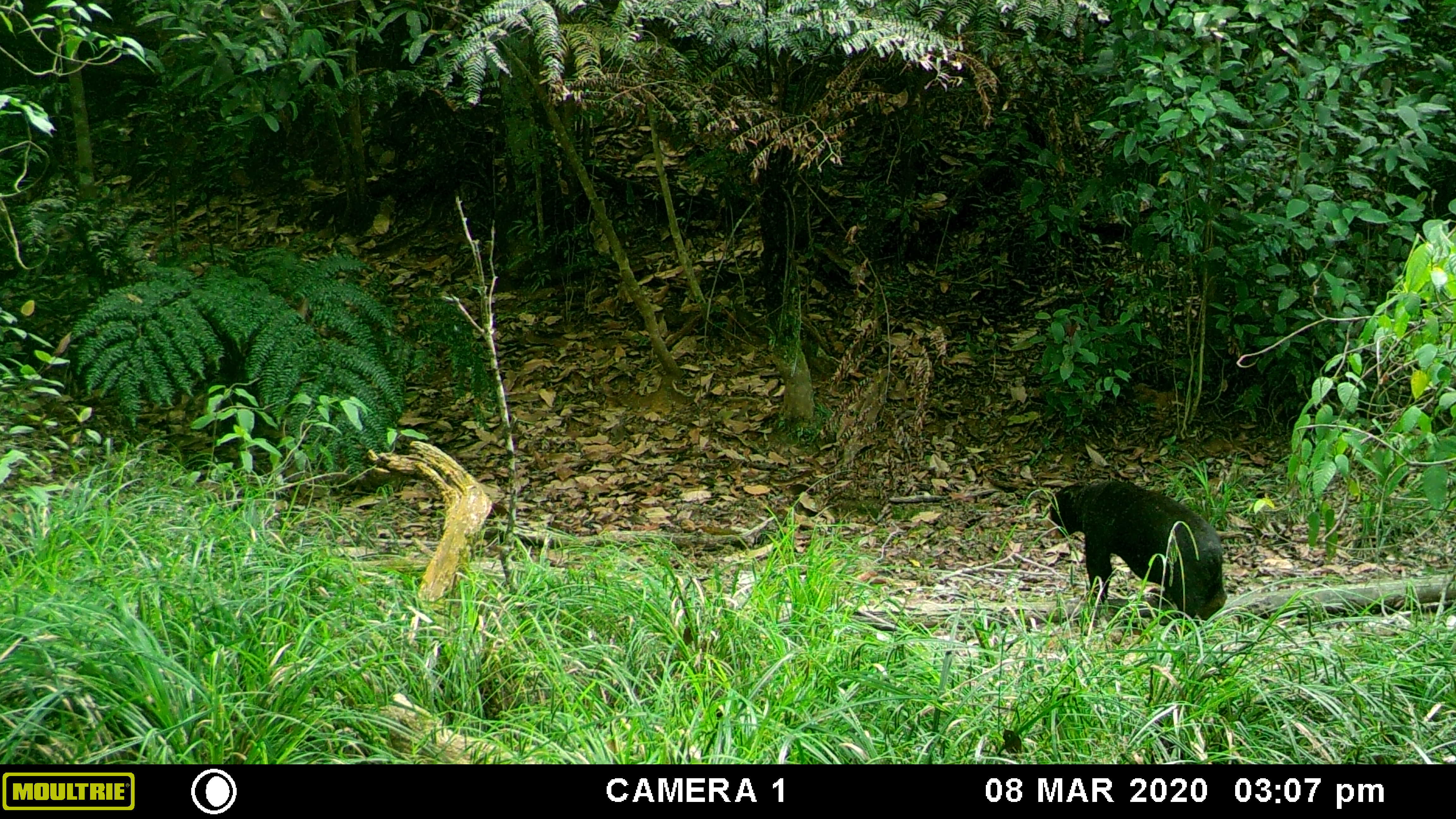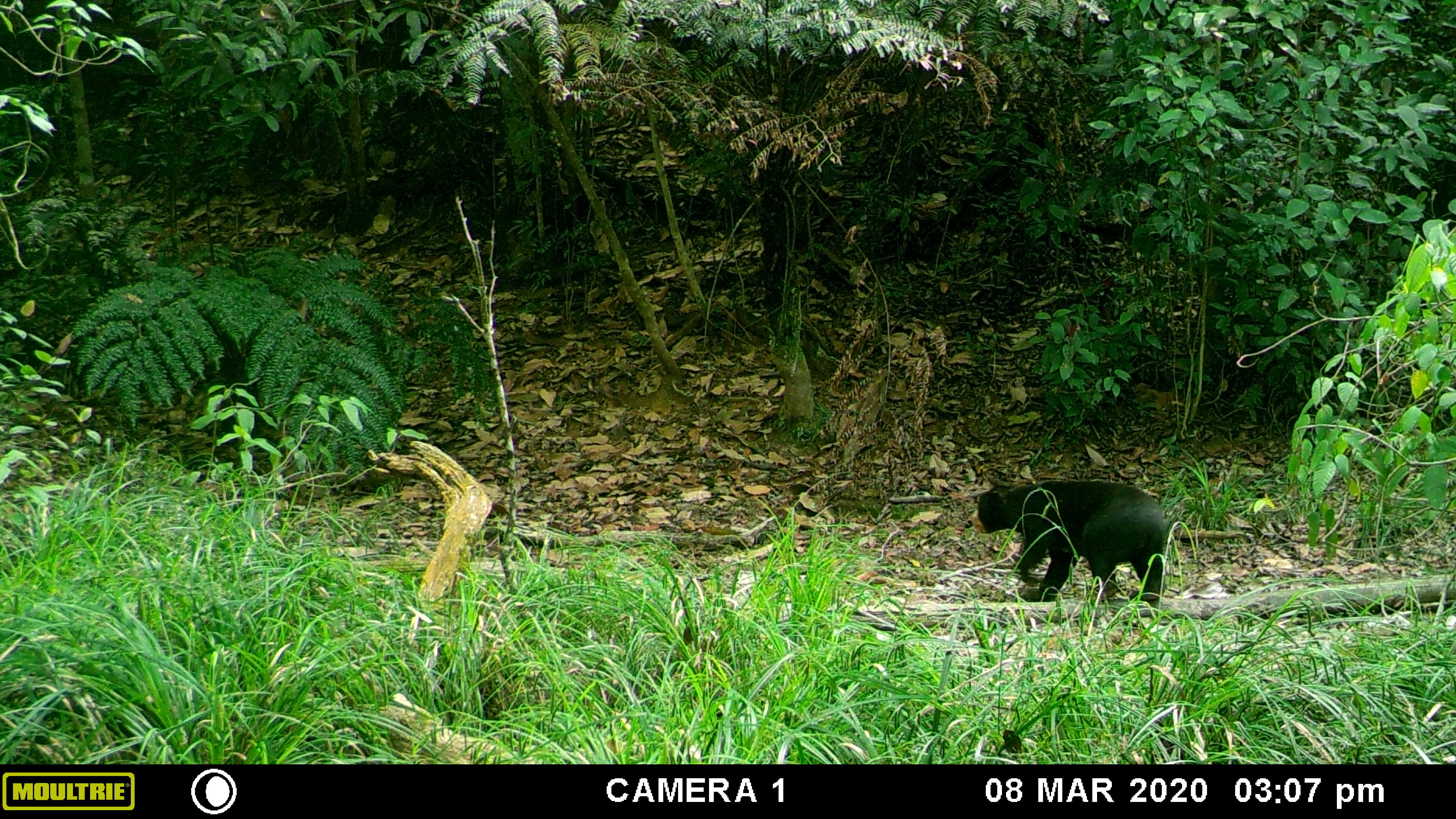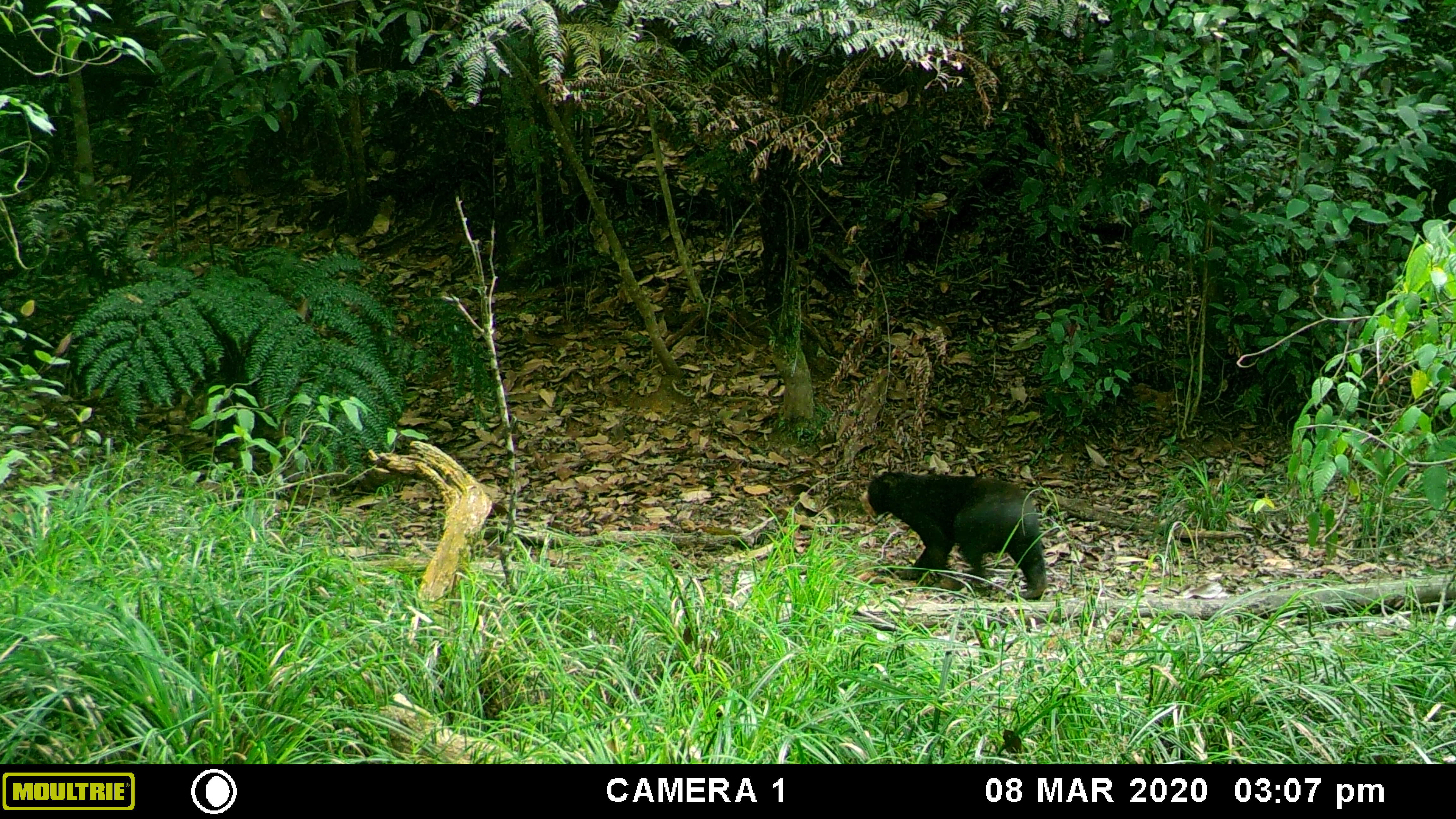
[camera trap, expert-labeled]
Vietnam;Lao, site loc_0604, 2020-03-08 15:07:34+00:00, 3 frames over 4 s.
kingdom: Animalia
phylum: Chordata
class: Mammalia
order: Carnivora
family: Ursidae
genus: Helarctos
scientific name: Helarctos malayanus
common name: sun bear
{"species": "sun bear (Helarctos malayanus)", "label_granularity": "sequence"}